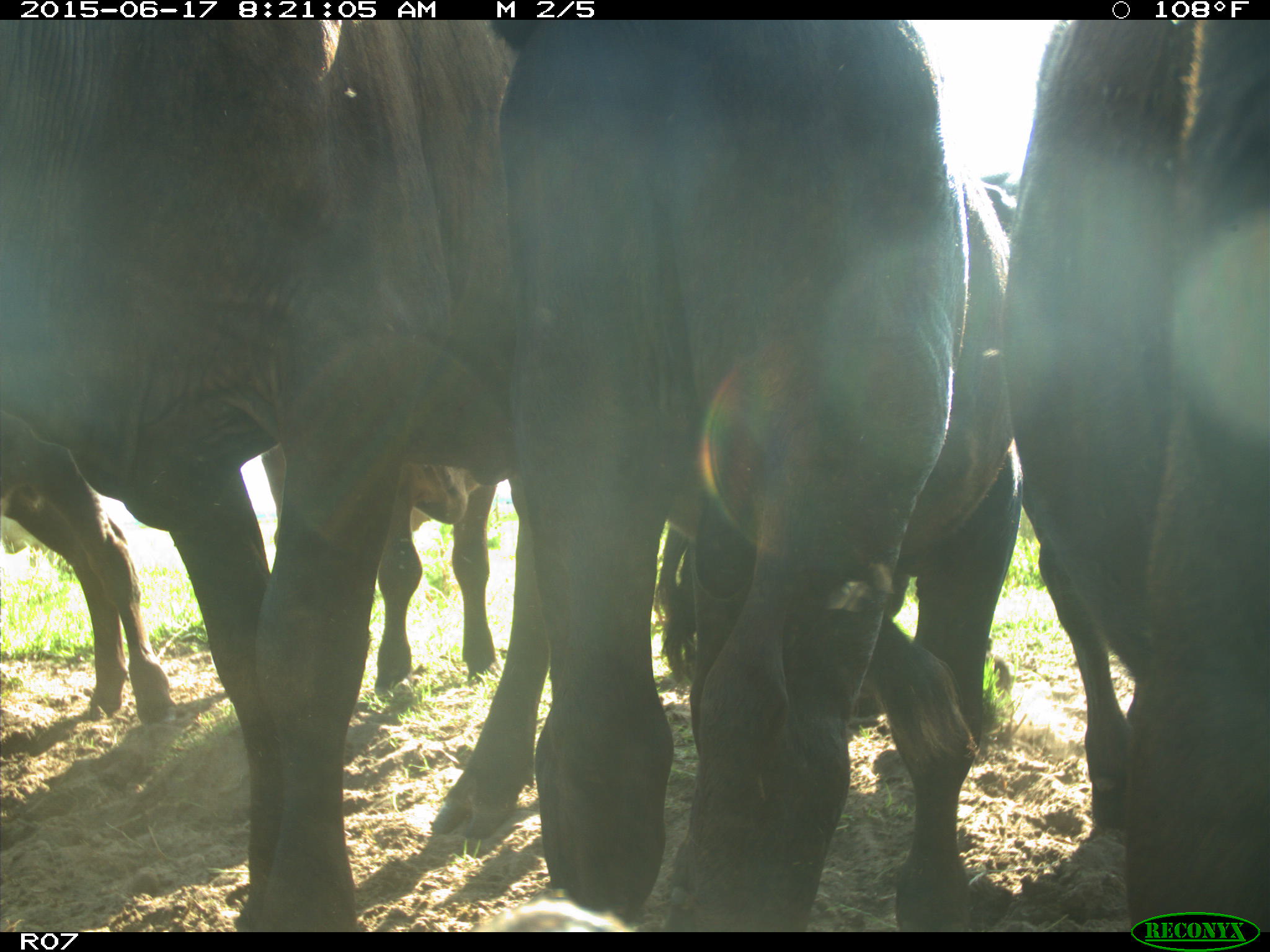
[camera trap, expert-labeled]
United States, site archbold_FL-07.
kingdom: Animalia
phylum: Chordata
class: Mammalia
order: Artiodactyla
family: Bovidae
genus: Bos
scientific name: Bos taurus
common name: domestic cow